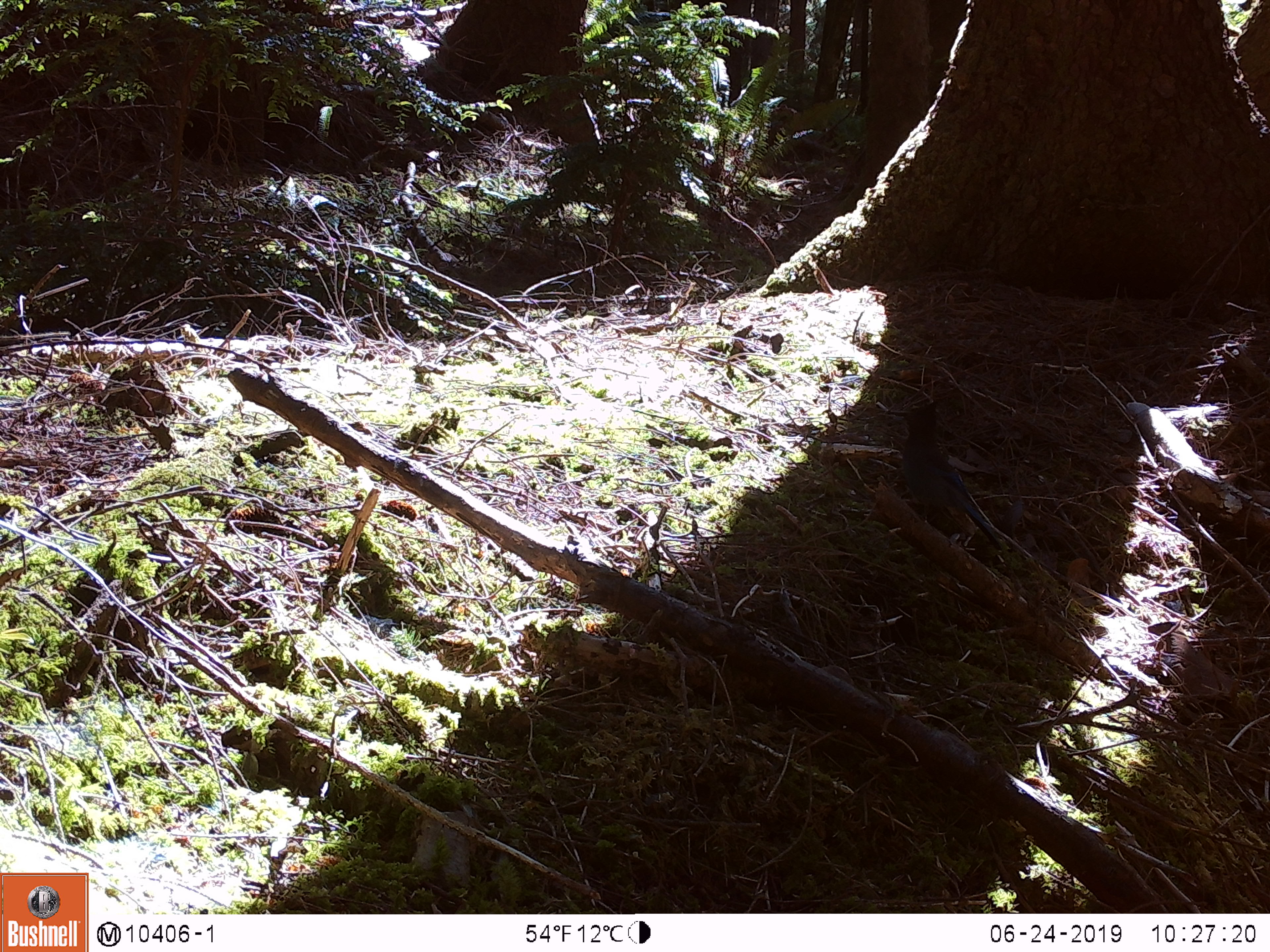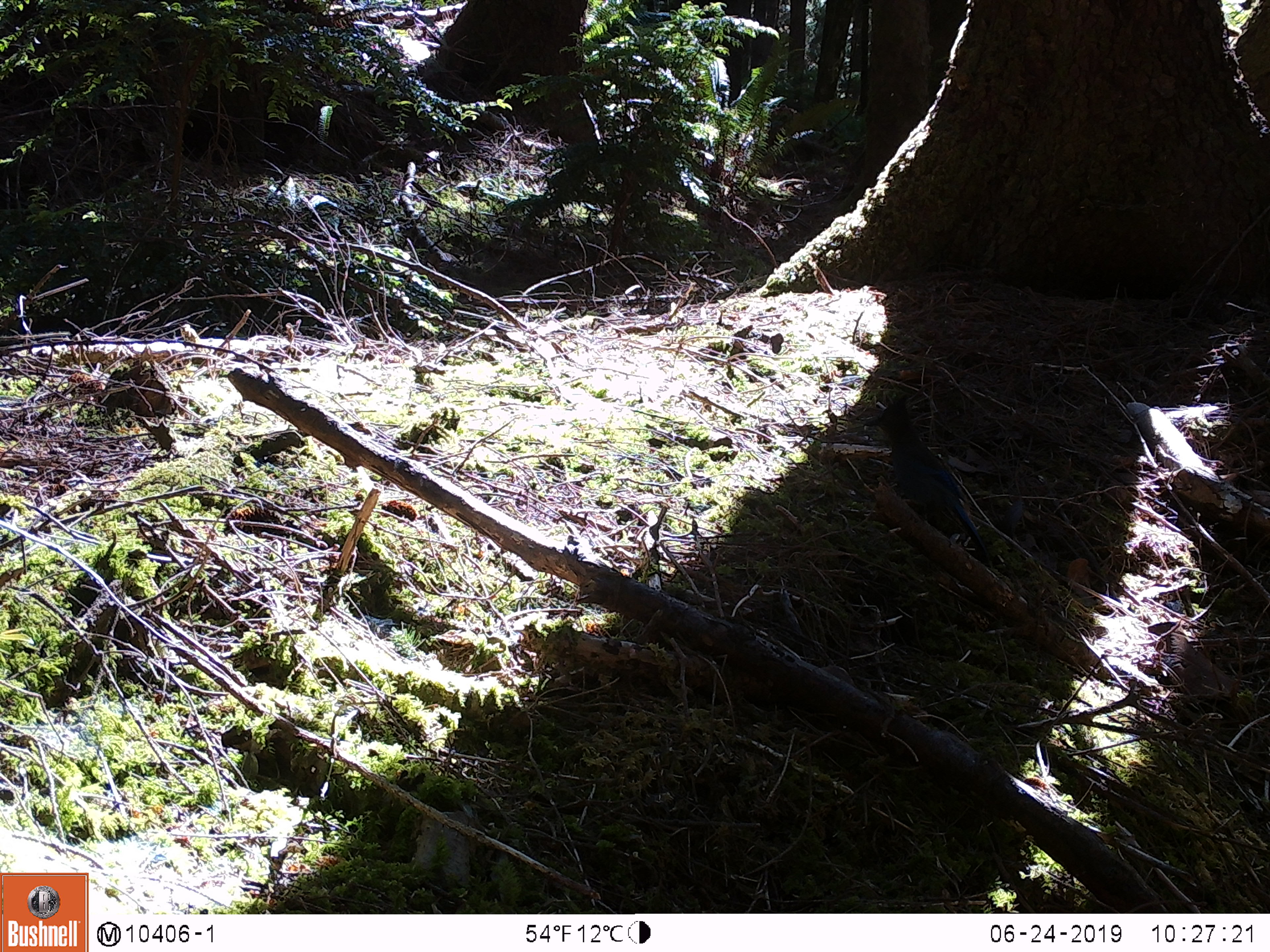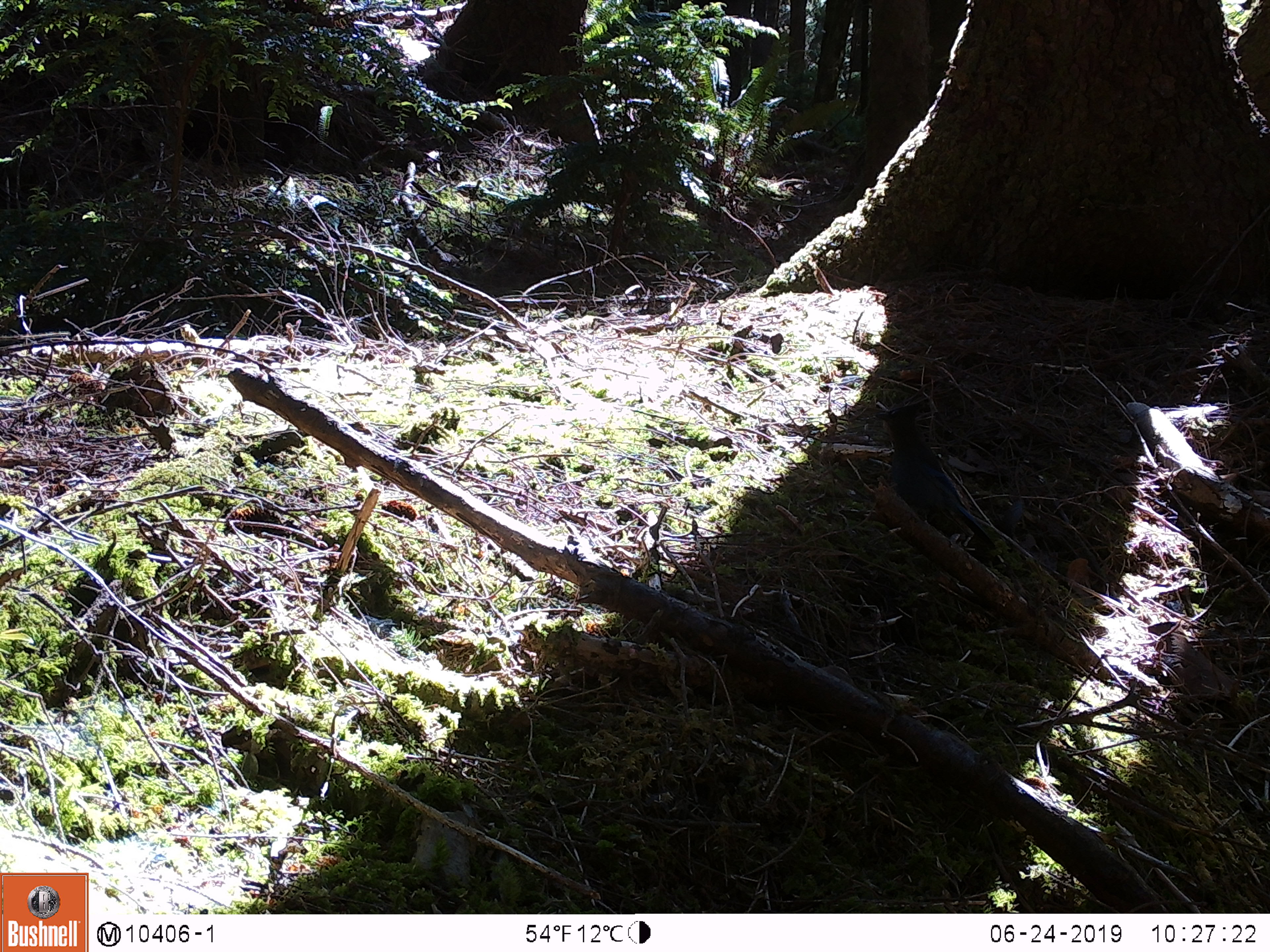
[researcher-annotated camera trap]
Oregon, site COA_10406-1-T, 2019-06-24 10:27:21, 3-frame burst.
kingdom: Animalia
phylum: Chordata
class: Aves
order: Passeriformes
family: Corvidae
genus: Cyanocitta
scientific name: Cyanocitta stelleri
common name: steller's jay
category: stellers jay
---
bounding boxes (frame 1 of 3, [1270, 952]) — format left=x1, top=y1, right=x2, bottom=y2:
stellers jay: left=890, top=397, right=1010, bottom=556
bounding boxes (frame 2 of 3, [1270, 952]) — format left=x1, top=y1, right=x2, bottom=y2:
stellers jay: left=863, top=394, right=988, bottom=560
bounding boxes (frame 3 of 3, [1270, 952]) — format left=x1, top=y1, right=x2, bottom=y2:
stellers jay: left=875, top=401, right=998, bottom=562